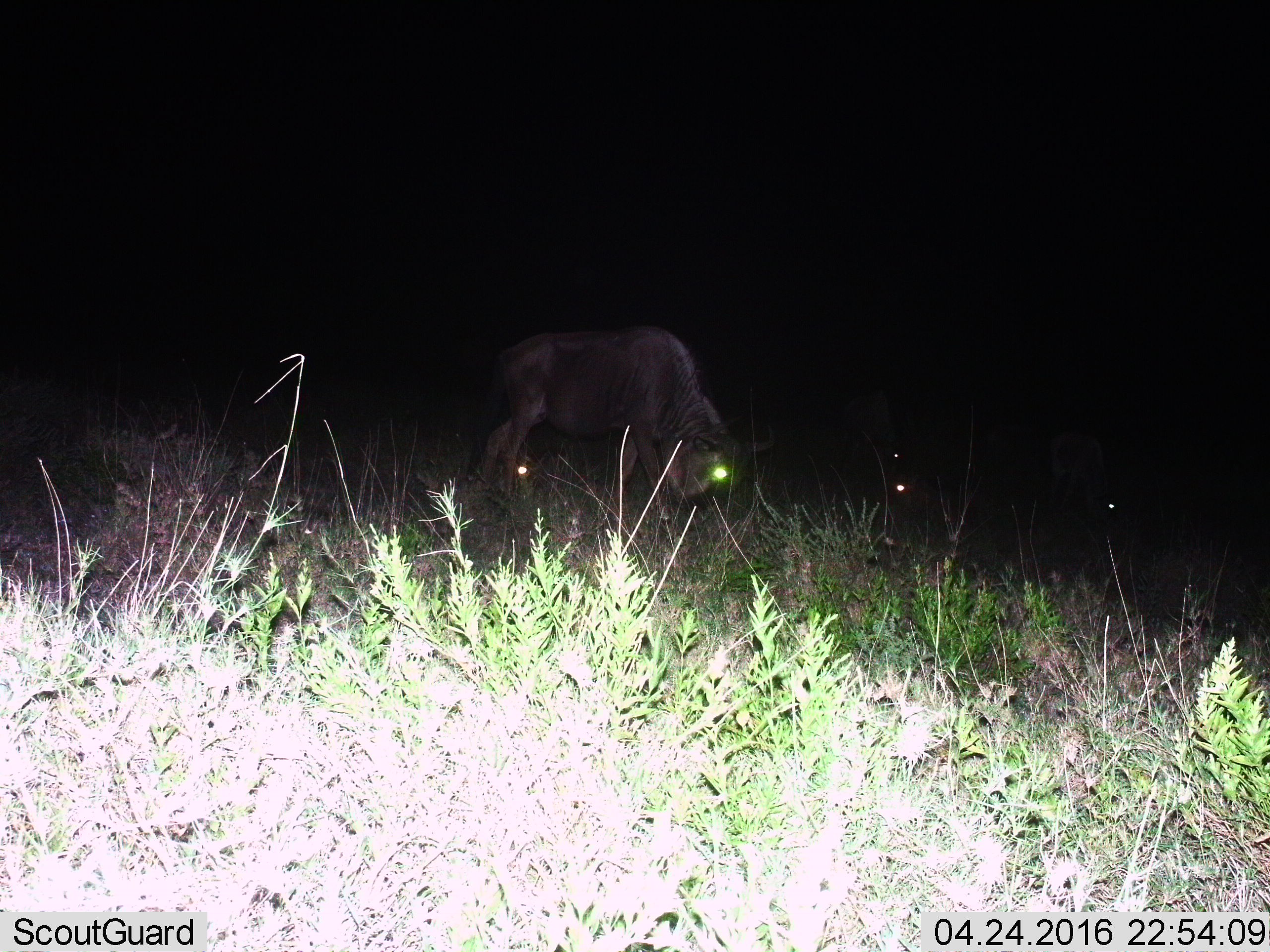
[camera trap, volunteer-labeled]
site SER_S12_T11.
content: unidentified animal